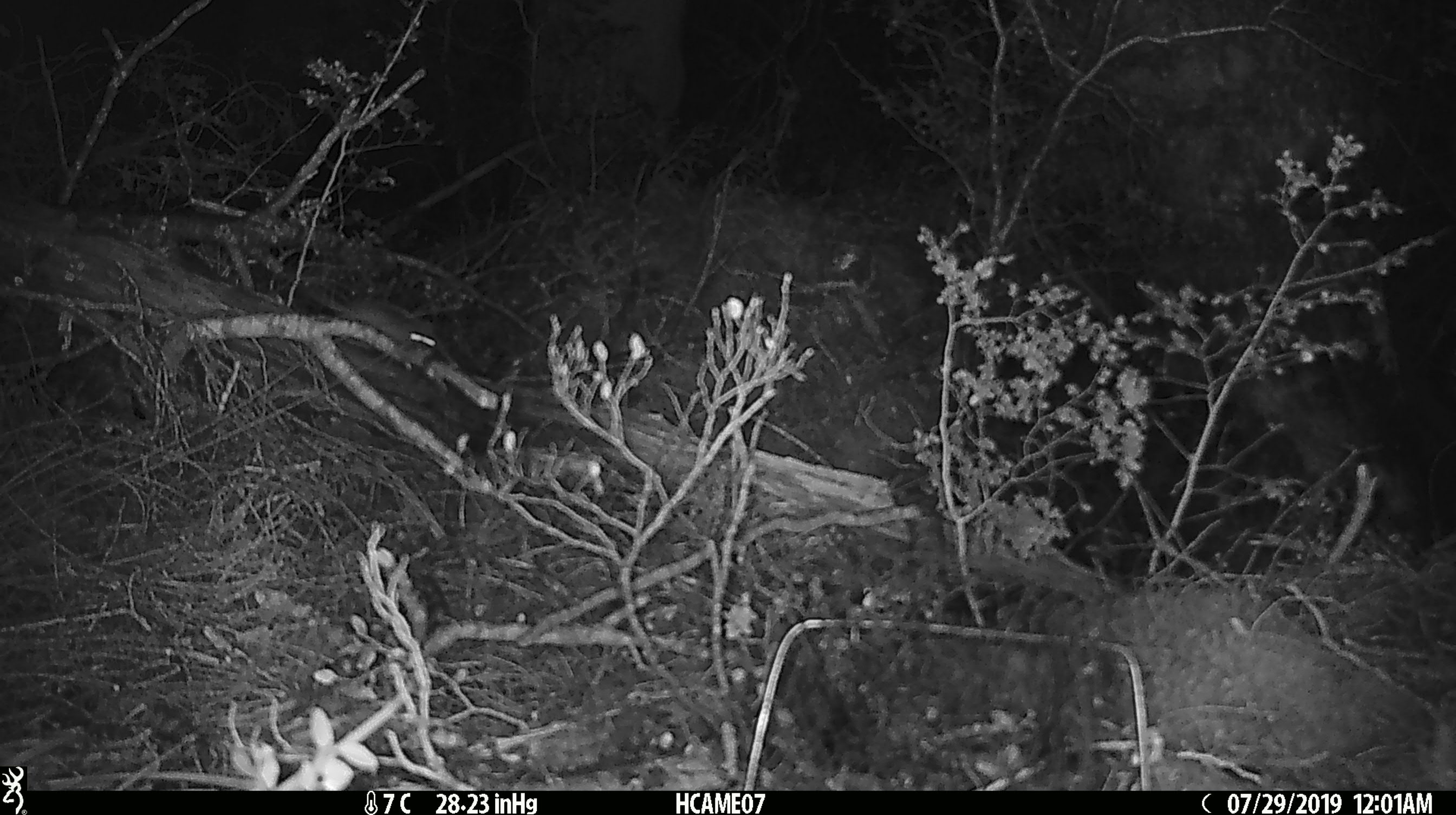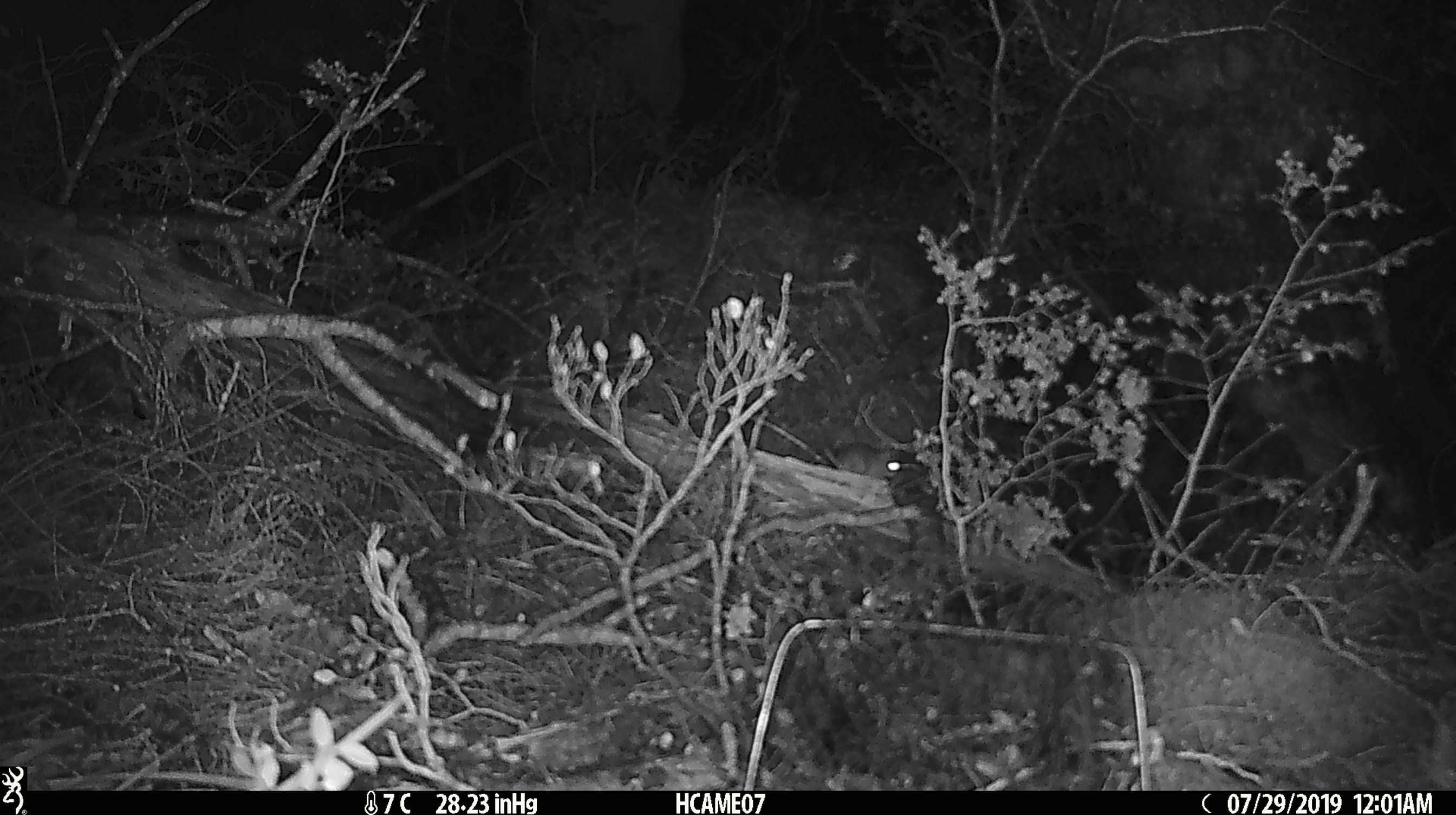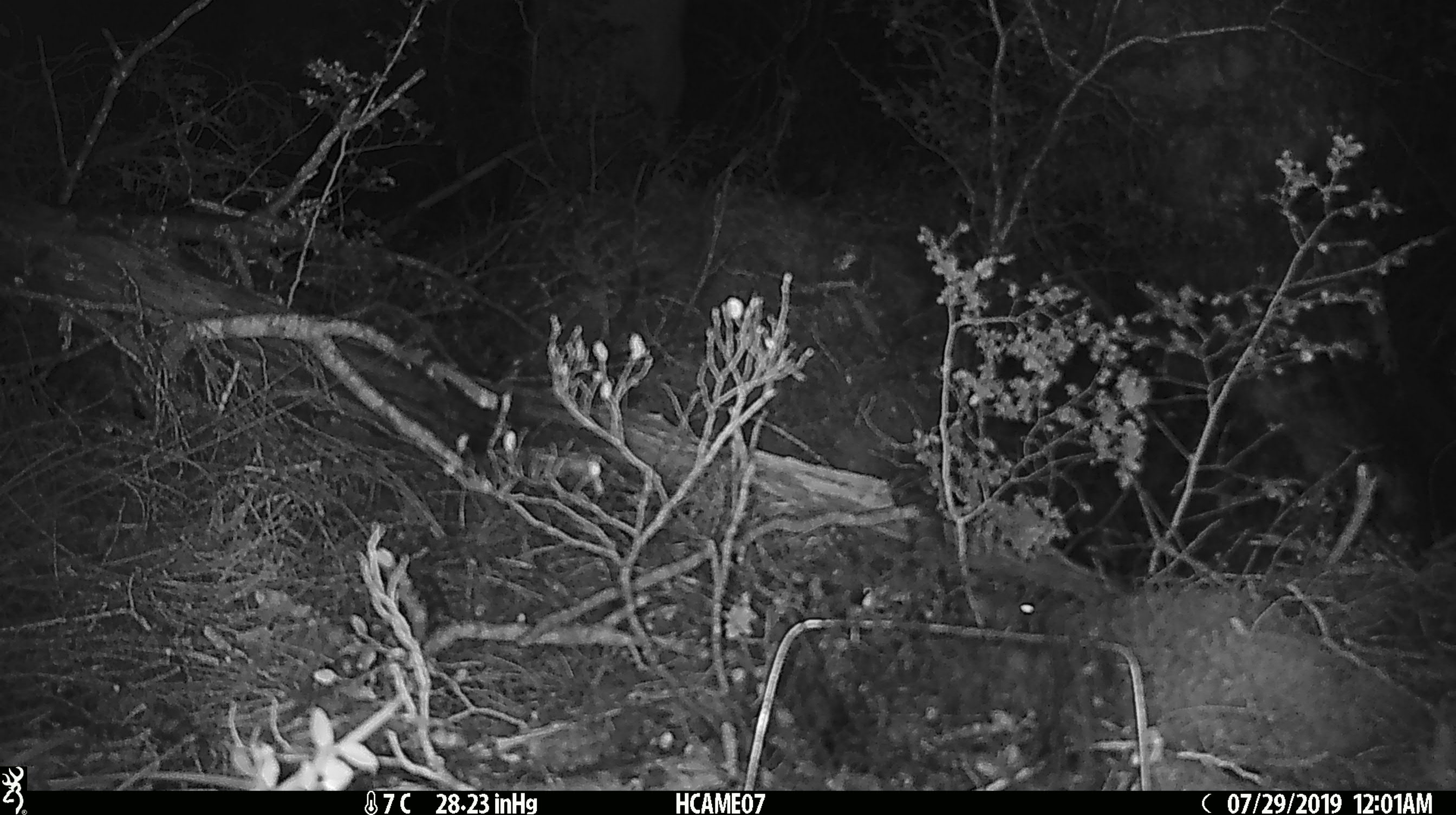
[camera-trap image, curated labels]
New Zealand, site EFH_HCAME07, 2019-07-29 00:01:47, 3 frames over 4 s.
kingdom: Animalia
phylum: Chordata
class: Mammalia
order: Rodentia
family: Muridae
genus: Mus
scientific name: Mus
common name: mouse